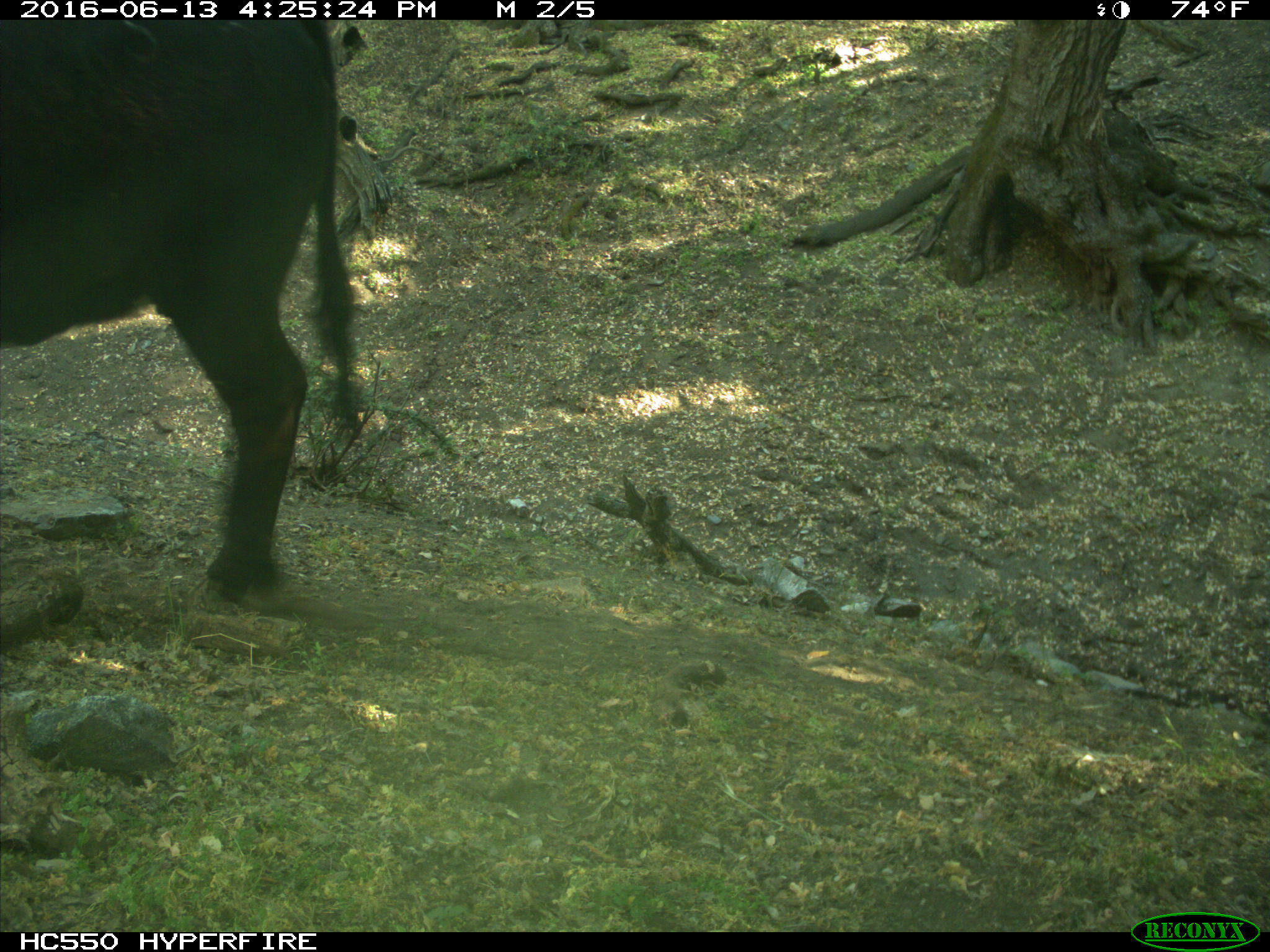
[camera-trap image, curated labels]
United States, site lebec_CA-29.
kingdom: Animalia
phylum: Chordata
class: Mammalia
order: Artiodactyla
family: Bovidae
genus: Bos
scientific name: Bos taurus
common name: domestic cow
Bos taurus (domestic cow).